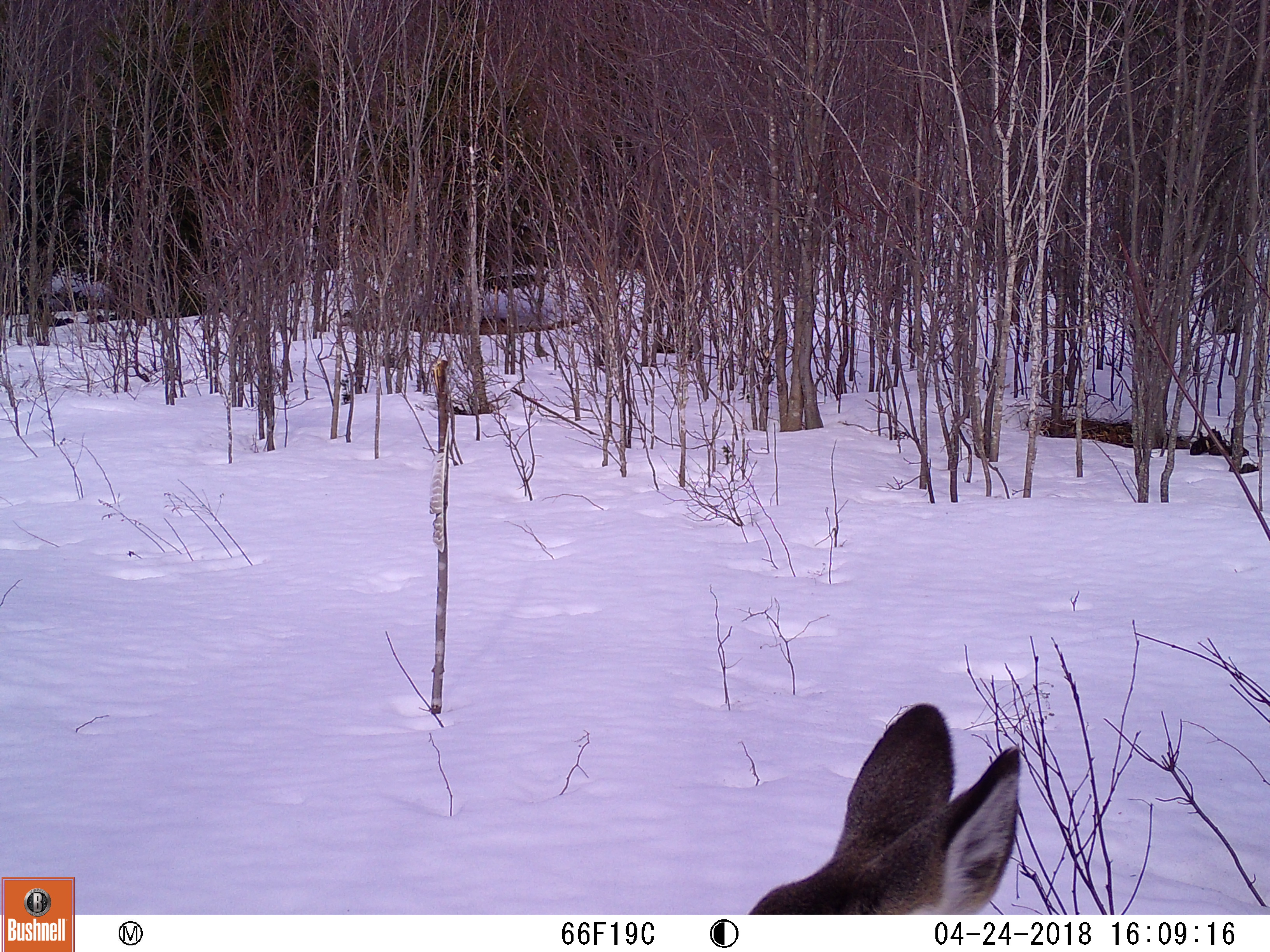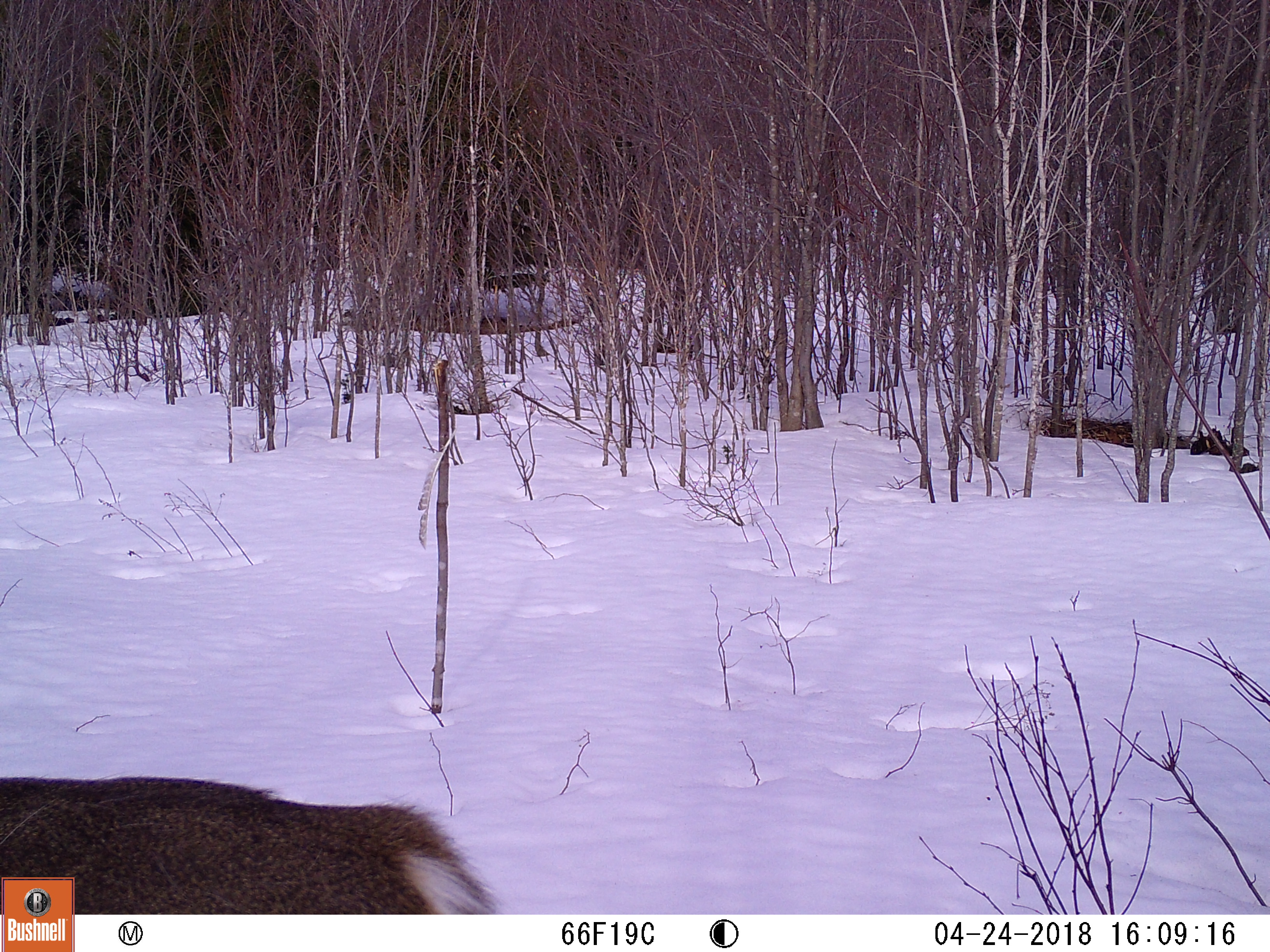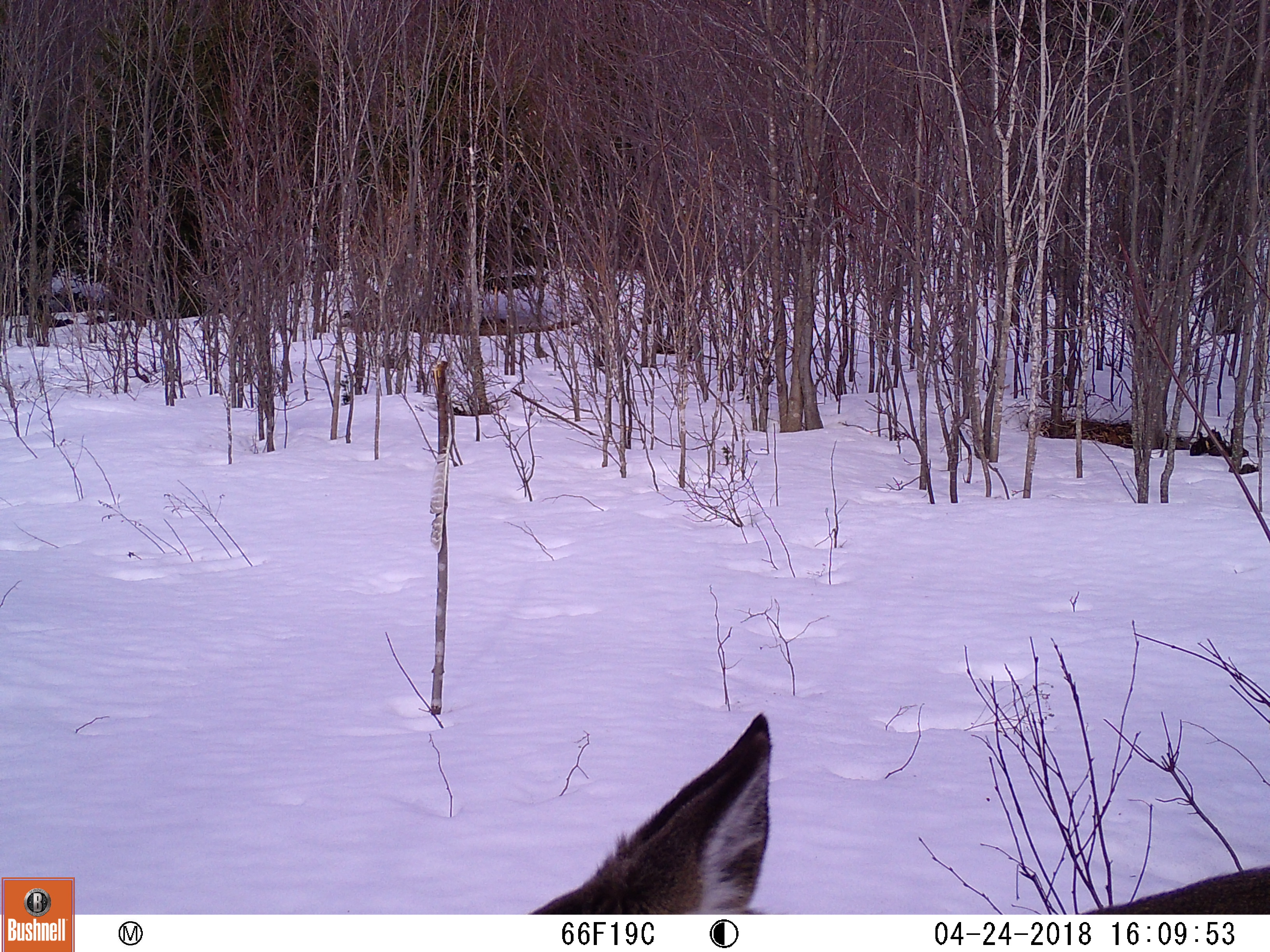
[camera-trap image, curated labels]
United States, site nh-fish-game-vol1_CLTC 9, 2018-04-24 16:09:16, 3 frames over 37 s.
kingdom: Animalia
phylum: Chordata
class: Mammalia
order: Artiodactyla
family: Cervidae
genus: Odocoileus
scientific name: Odocoileus virginianus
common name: white-tailed deer